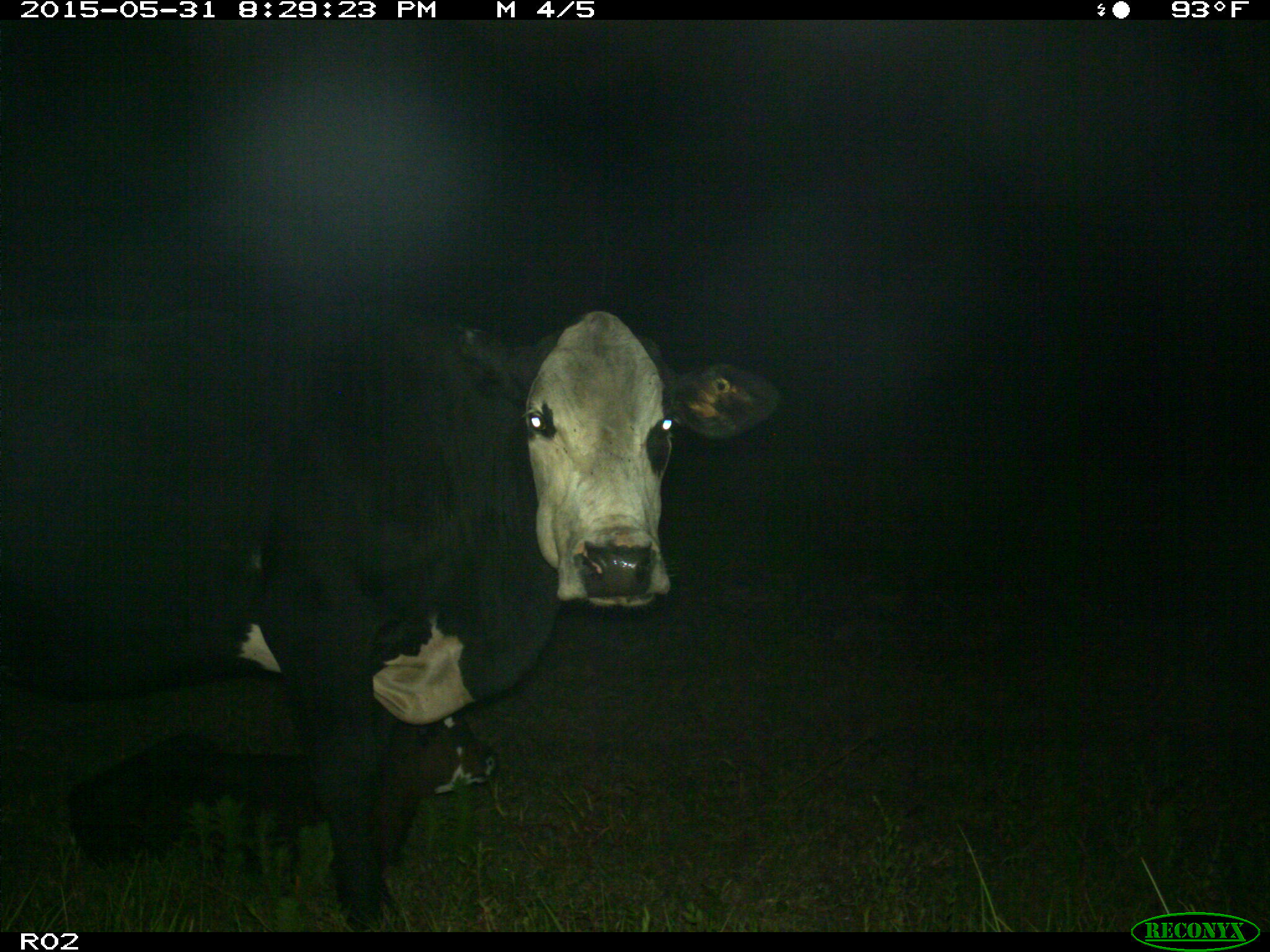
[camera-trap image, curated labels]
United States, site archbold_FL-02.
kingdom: Animalia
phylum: Chordata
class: Mammalia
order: Artiodactyla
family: Bovidae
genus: Bos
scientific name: Bos taurus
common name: domestic cow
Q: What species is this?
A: Bos taurus (domestic cow).